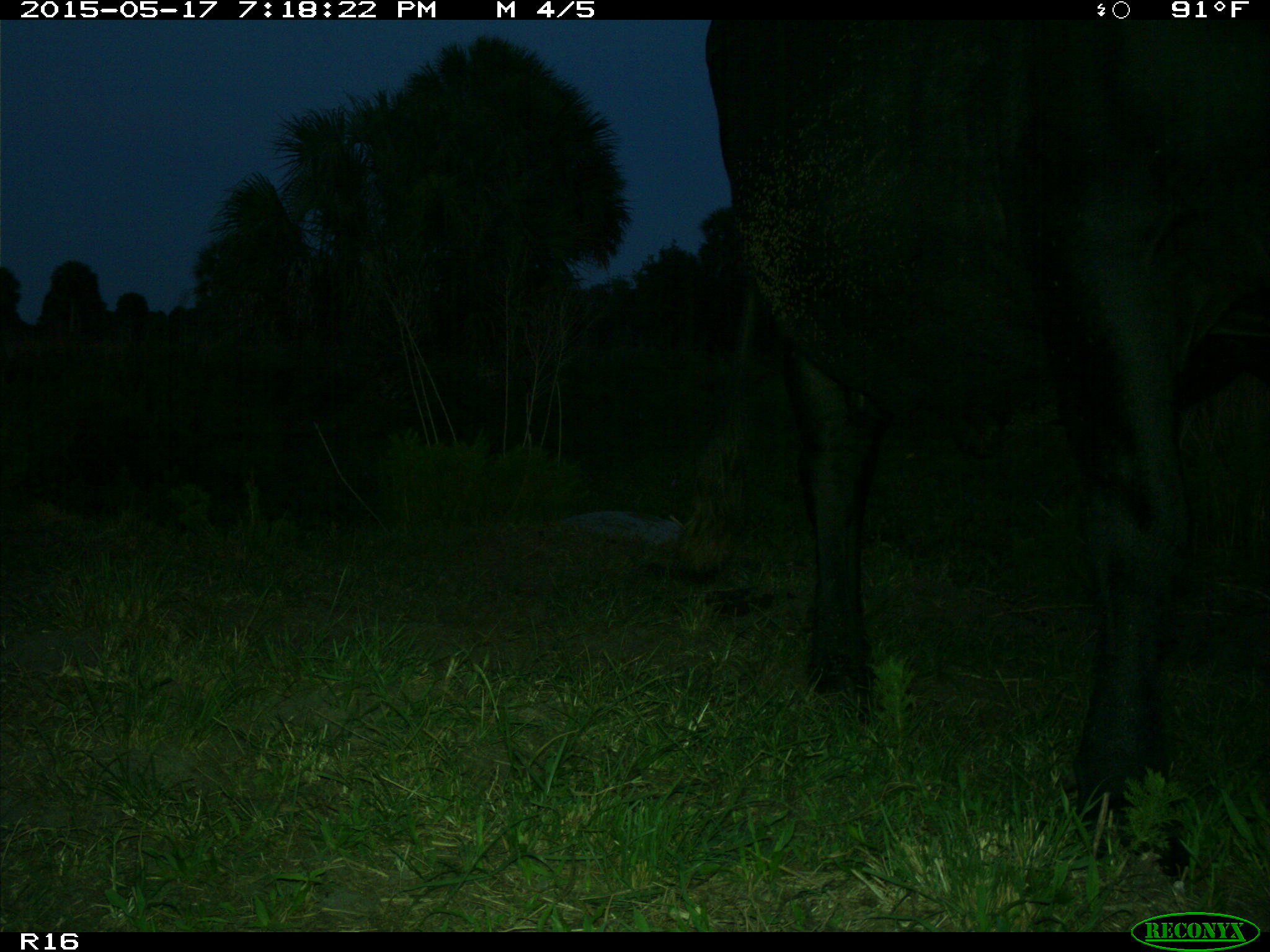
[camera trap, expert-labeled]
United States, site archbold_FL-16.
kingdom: Animalia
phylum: Chordata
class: Mammalia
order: Artiodactyla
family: Bovidae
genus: Bos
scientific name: Bos taurus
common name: domestic cow